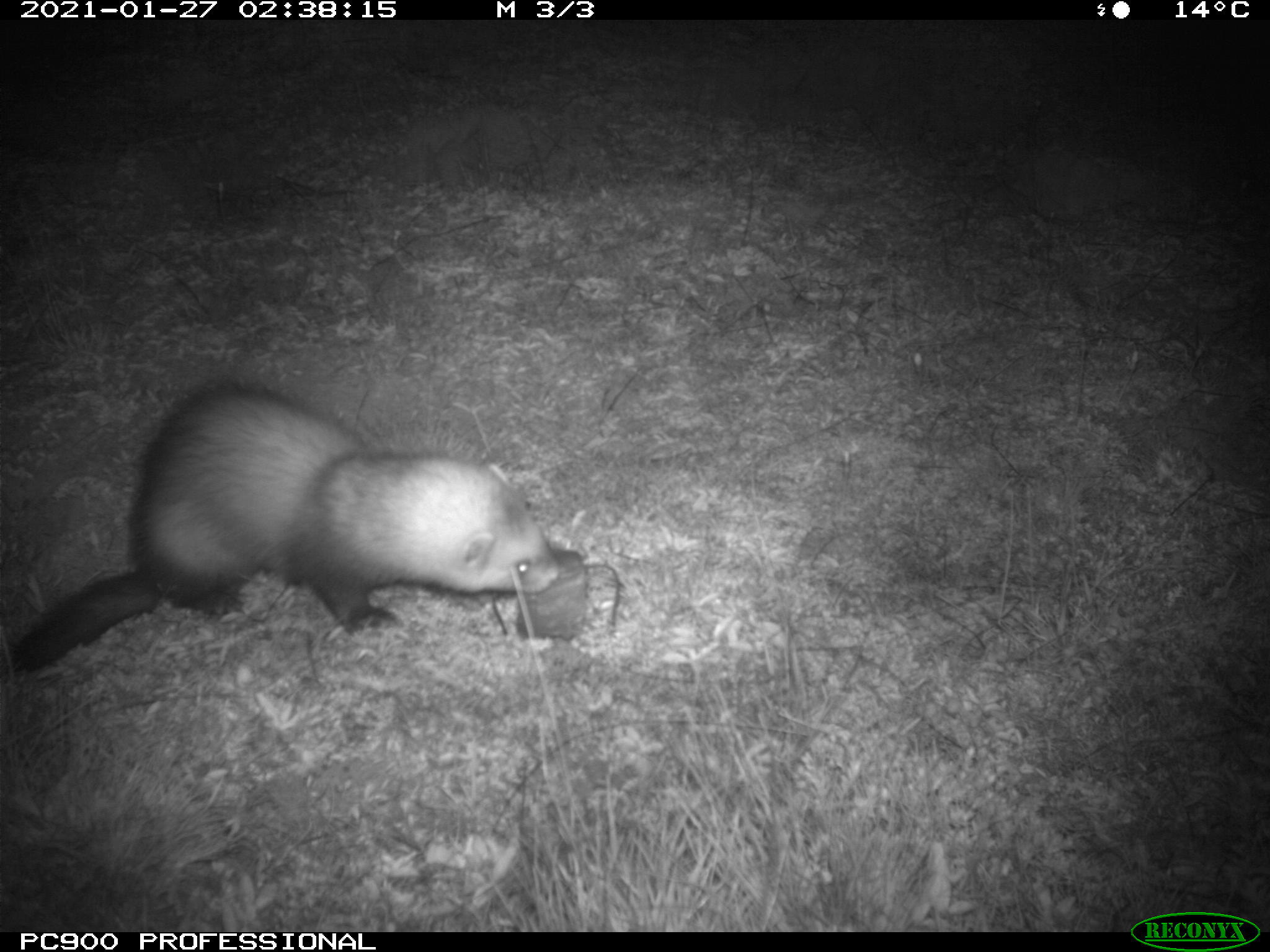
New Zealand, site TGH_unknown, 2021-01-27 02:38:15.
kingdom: Animalia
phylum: Chordata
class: Mammalia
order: Carnivora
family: Mustelidae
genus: Mustela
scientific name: Mustela furo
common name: ferret